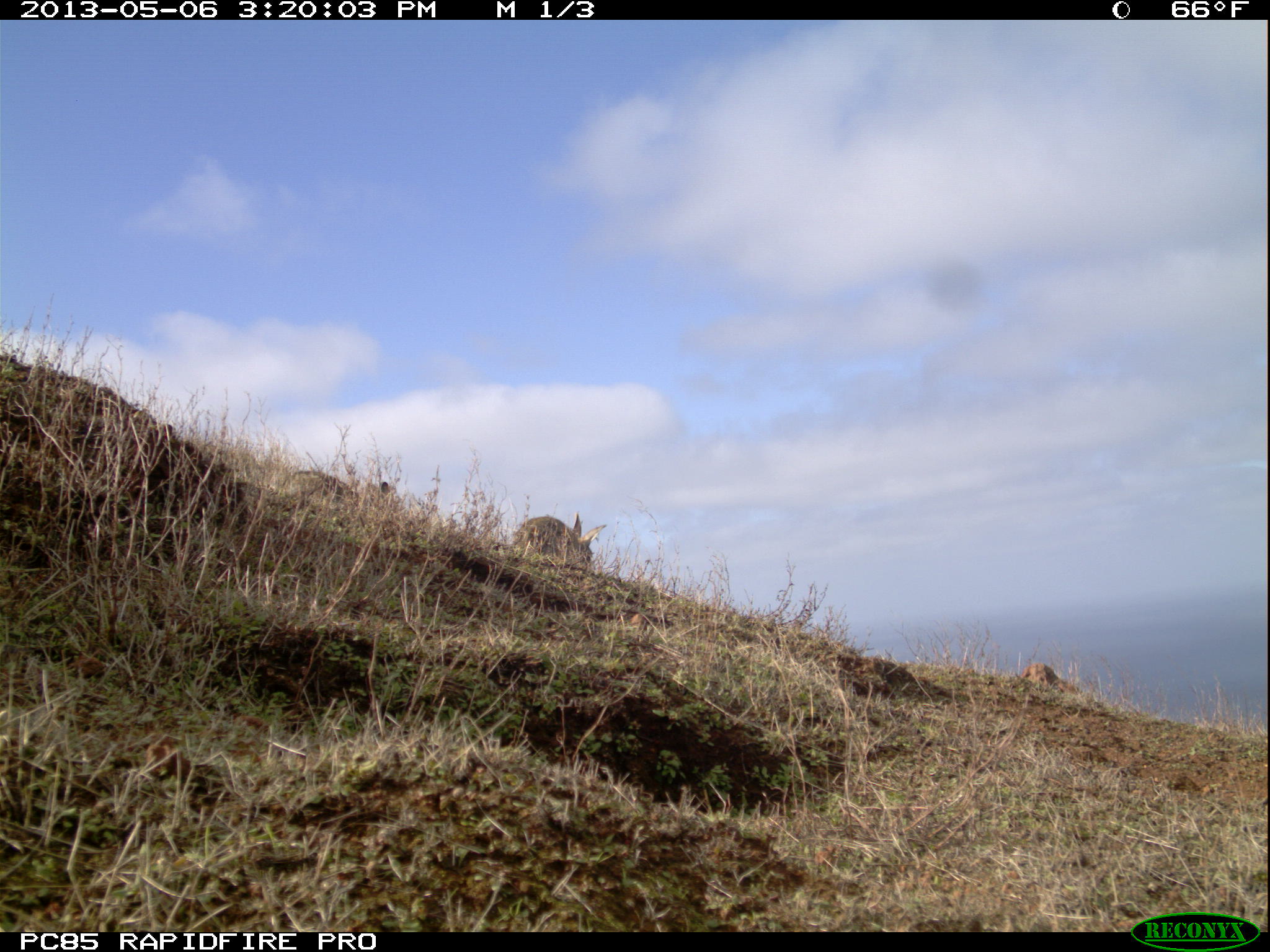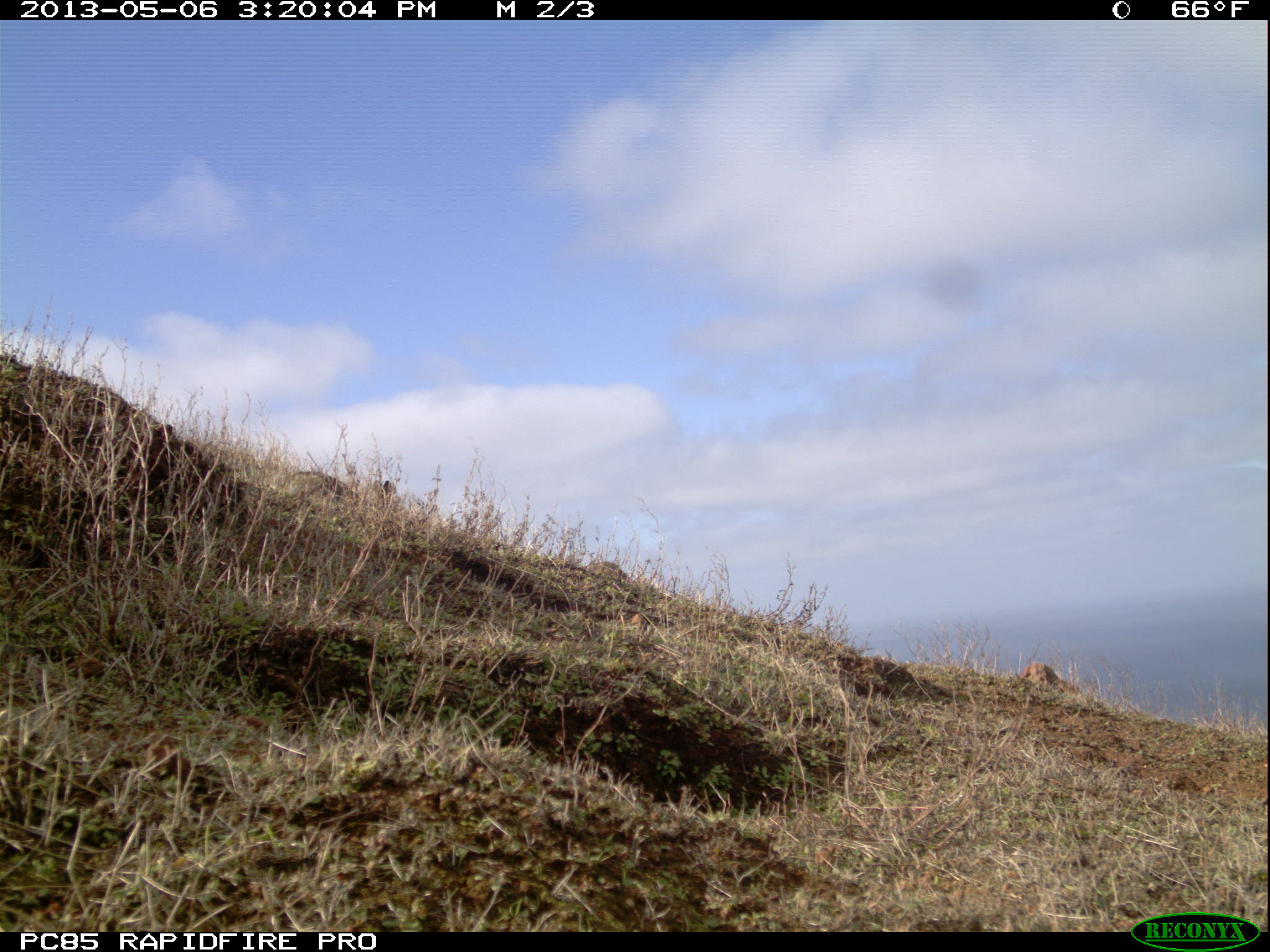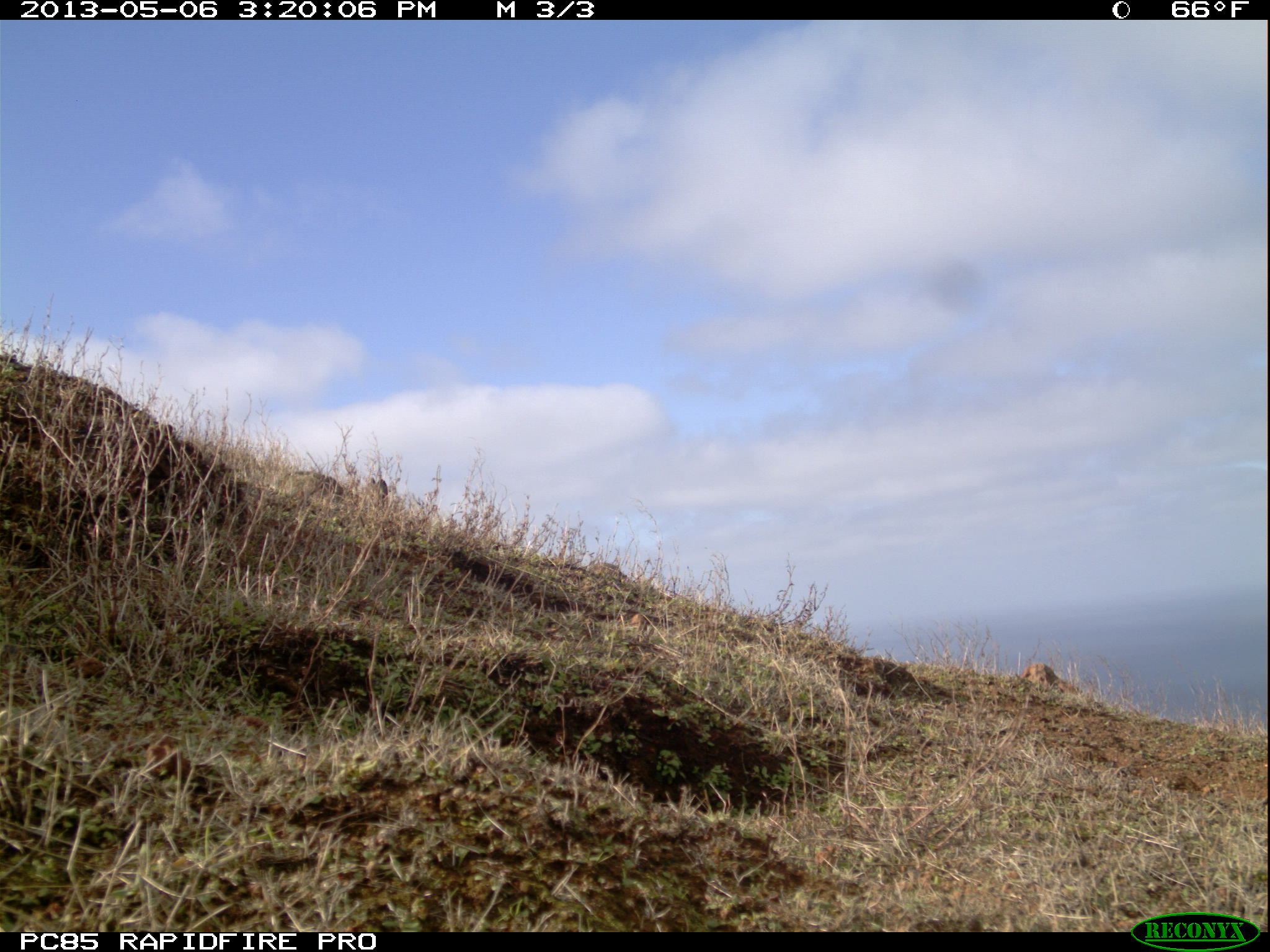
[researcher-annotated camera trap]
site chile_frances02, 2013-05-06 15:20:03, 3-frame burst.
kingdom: Animalia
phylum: Chordata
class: Mammalia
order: Lagomorpha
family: Leporidae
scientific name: Leporidae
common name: rabbits and hares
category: rabbit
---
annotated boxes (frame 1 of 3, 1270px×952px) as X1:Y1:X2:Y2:
rabbit: 291:457:407:514; 509:511:598:574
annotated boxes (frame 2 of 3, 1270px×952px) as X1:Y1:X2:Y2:
rabbit: 265:460:406:533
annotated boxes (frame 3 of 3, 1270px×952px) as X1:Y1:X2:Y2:
rabbit: 265:454:406:533